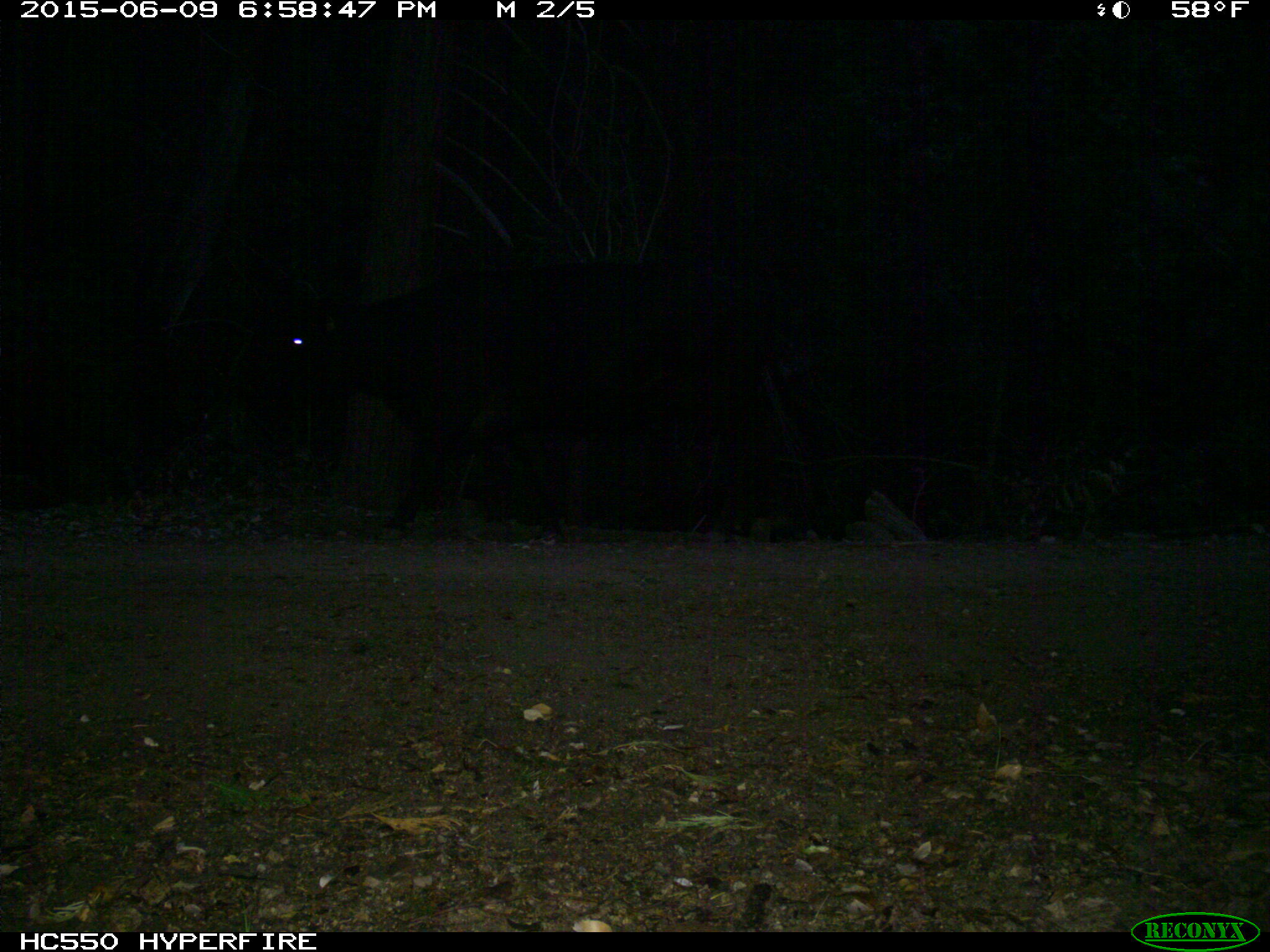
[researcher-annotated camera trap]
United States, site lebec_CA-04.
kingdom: Animalia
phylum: Chordata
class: Mammalia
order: Artiodactyla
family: Bovidae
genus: Bos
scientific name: Bos taurus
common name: domestic cow